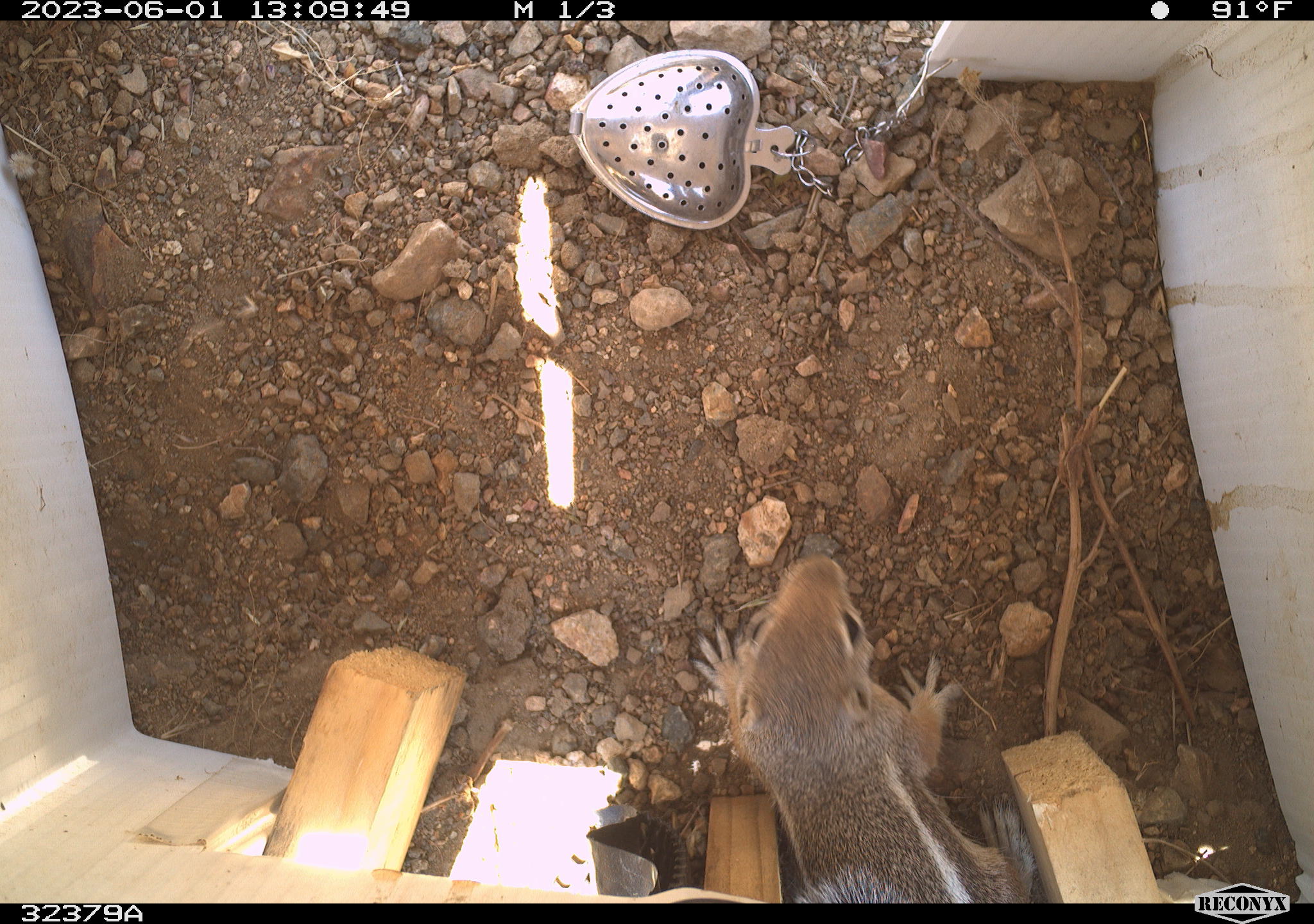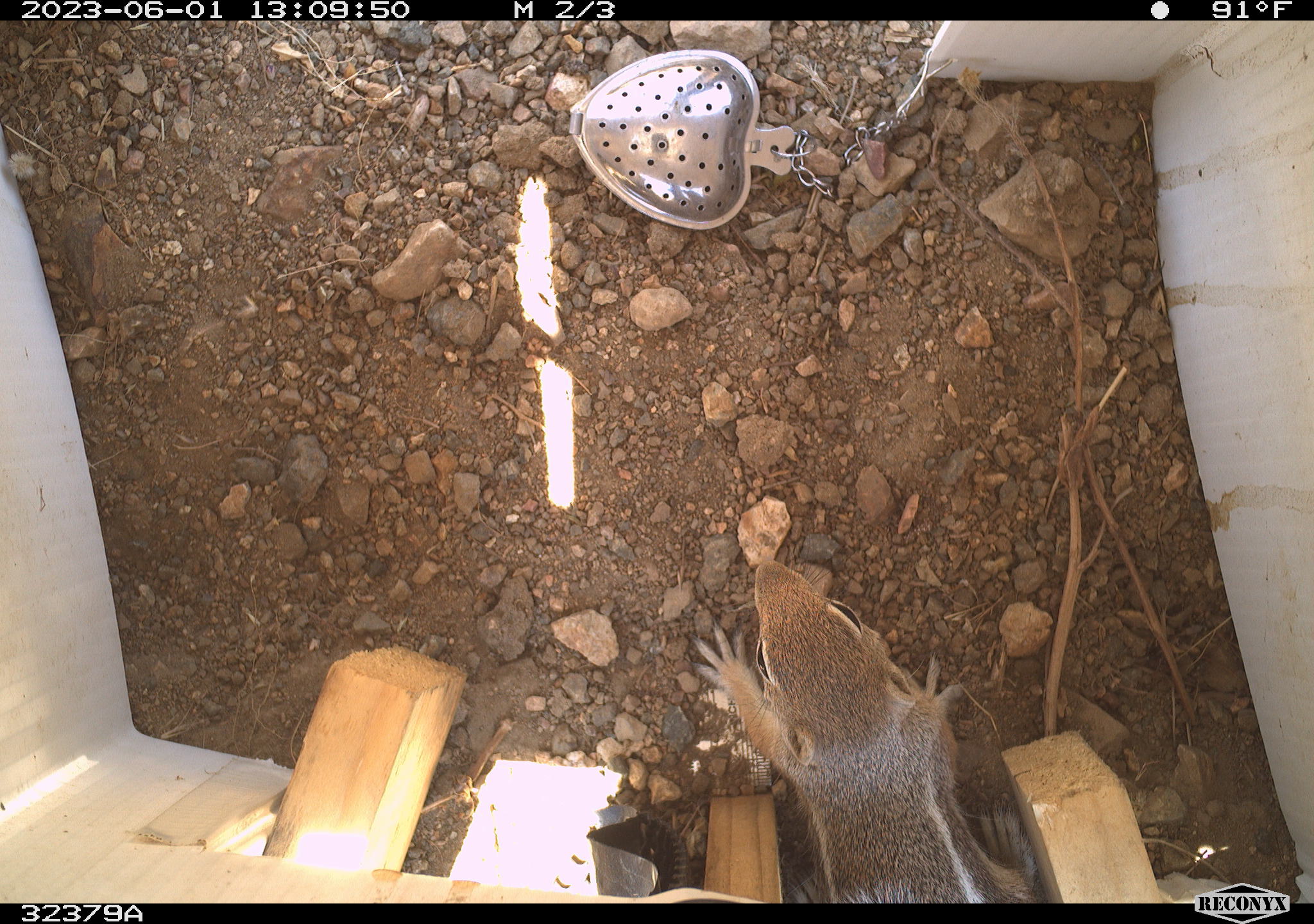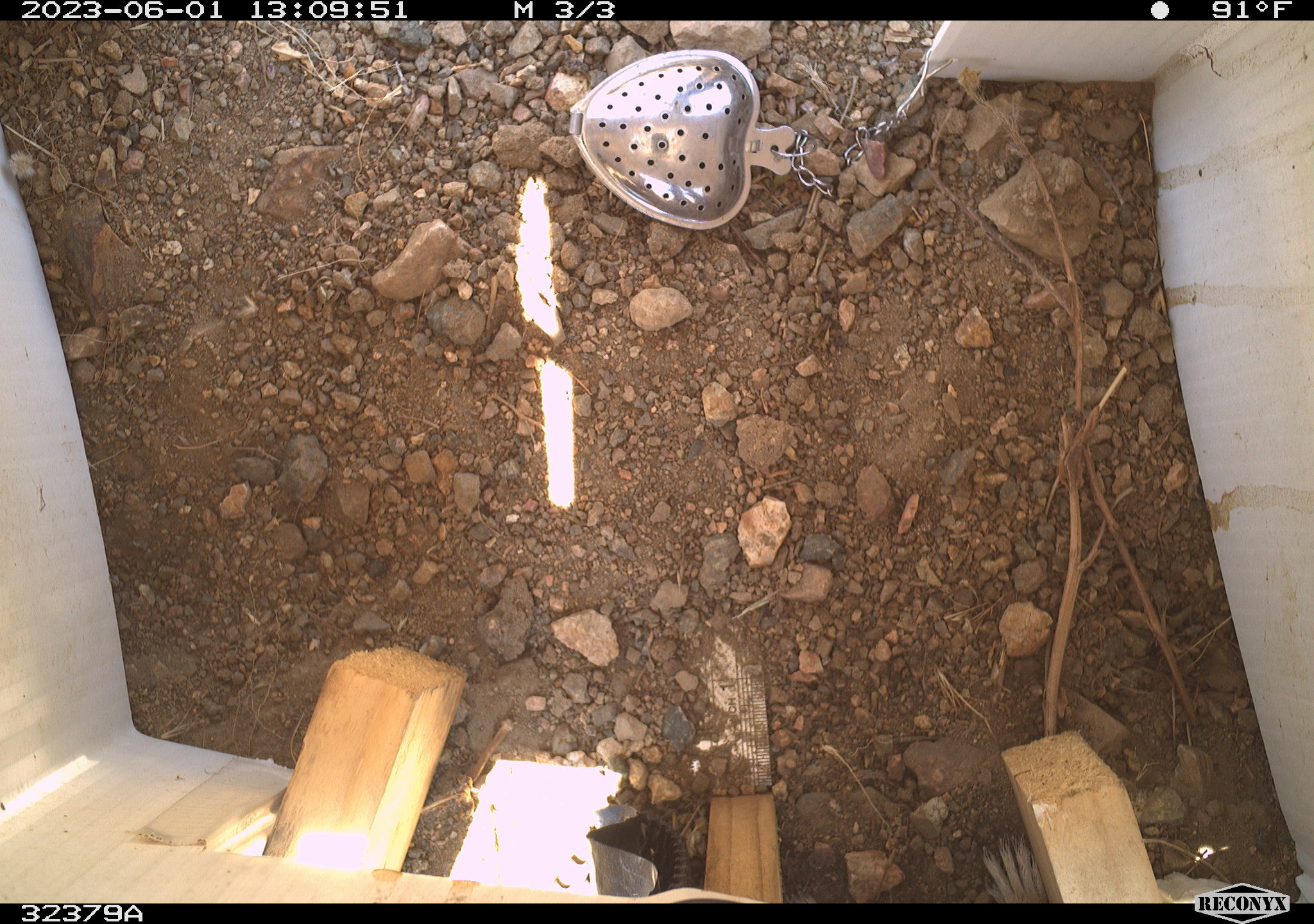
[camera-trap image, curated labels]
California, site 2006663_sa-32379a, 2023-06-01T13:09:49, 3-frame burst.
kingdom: Animalia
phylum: Chordata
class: Mammalia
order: Rodentia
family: Sciuridae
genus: Ammospermophilus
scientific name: Ammospermophilus leucurus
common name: white-tailed antelope squirrel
White-tailed antelope squirrel (Ammospermophilus leucurus).